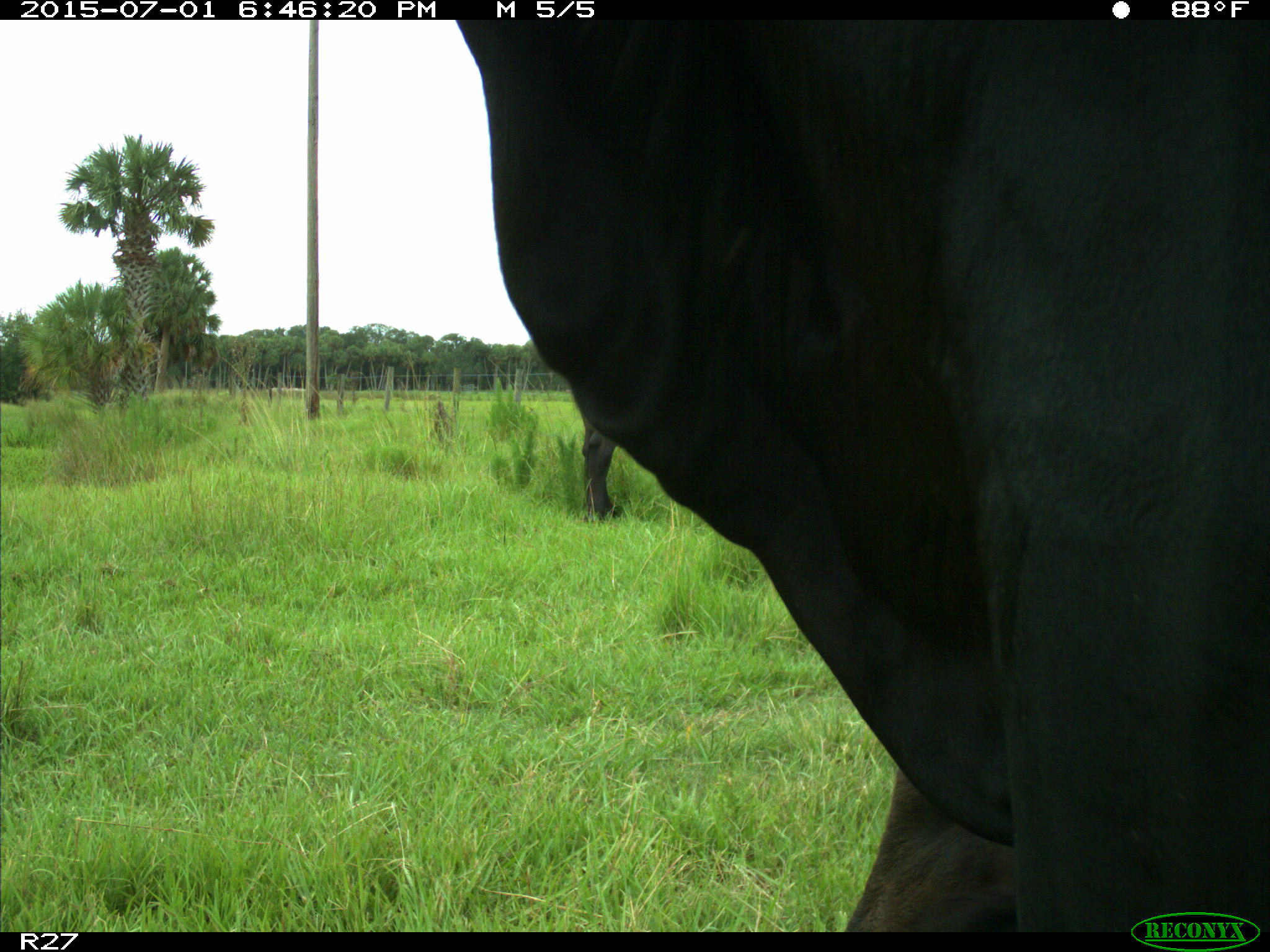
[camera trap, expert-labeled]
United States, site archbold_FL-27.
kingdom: Animalia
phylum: Chordata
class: Mammalia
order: Artiodactyla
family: Bovidae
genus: Bos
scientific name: Bos taurus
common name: domestic cow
Bos taurus (domestic cow).